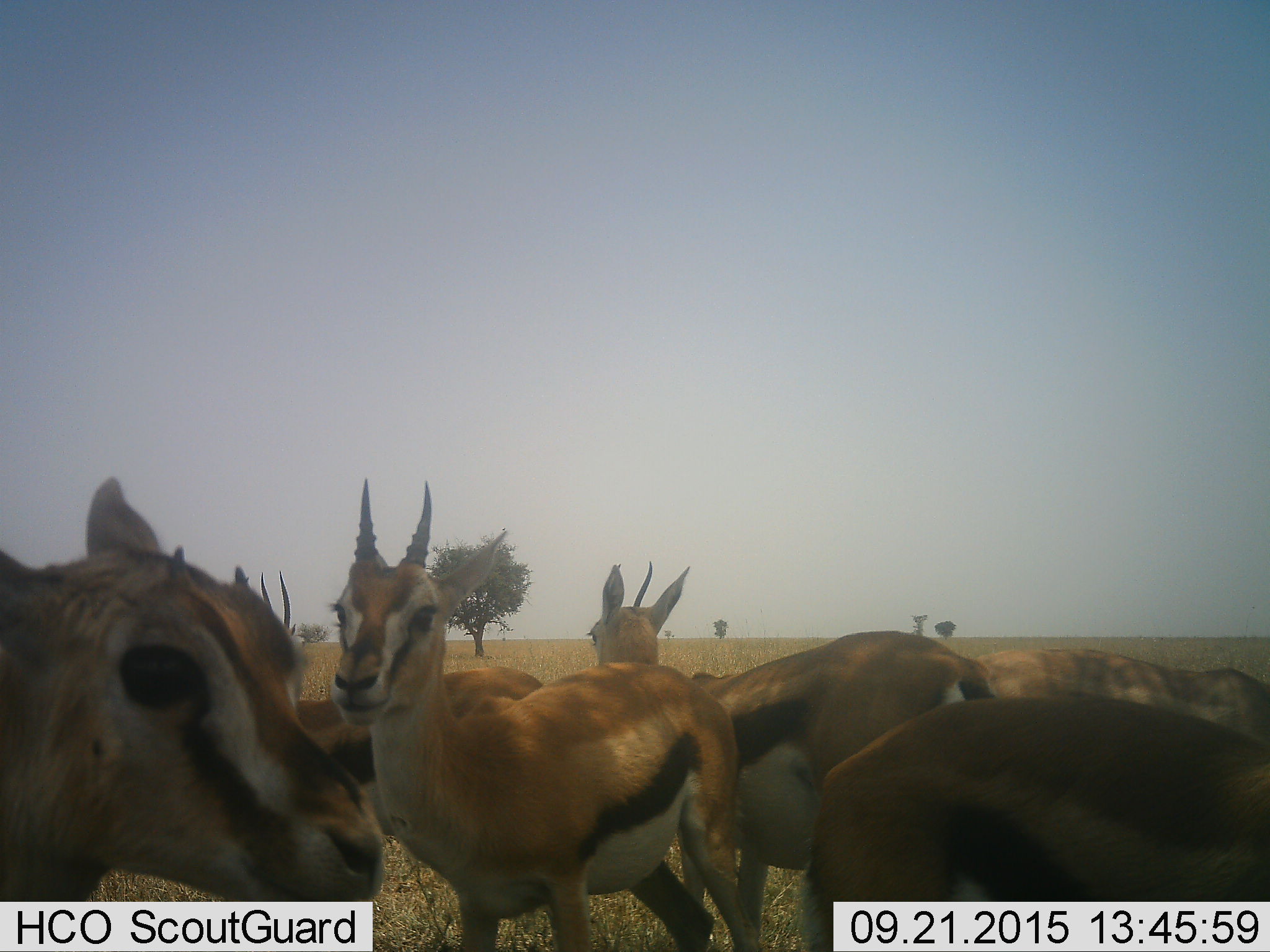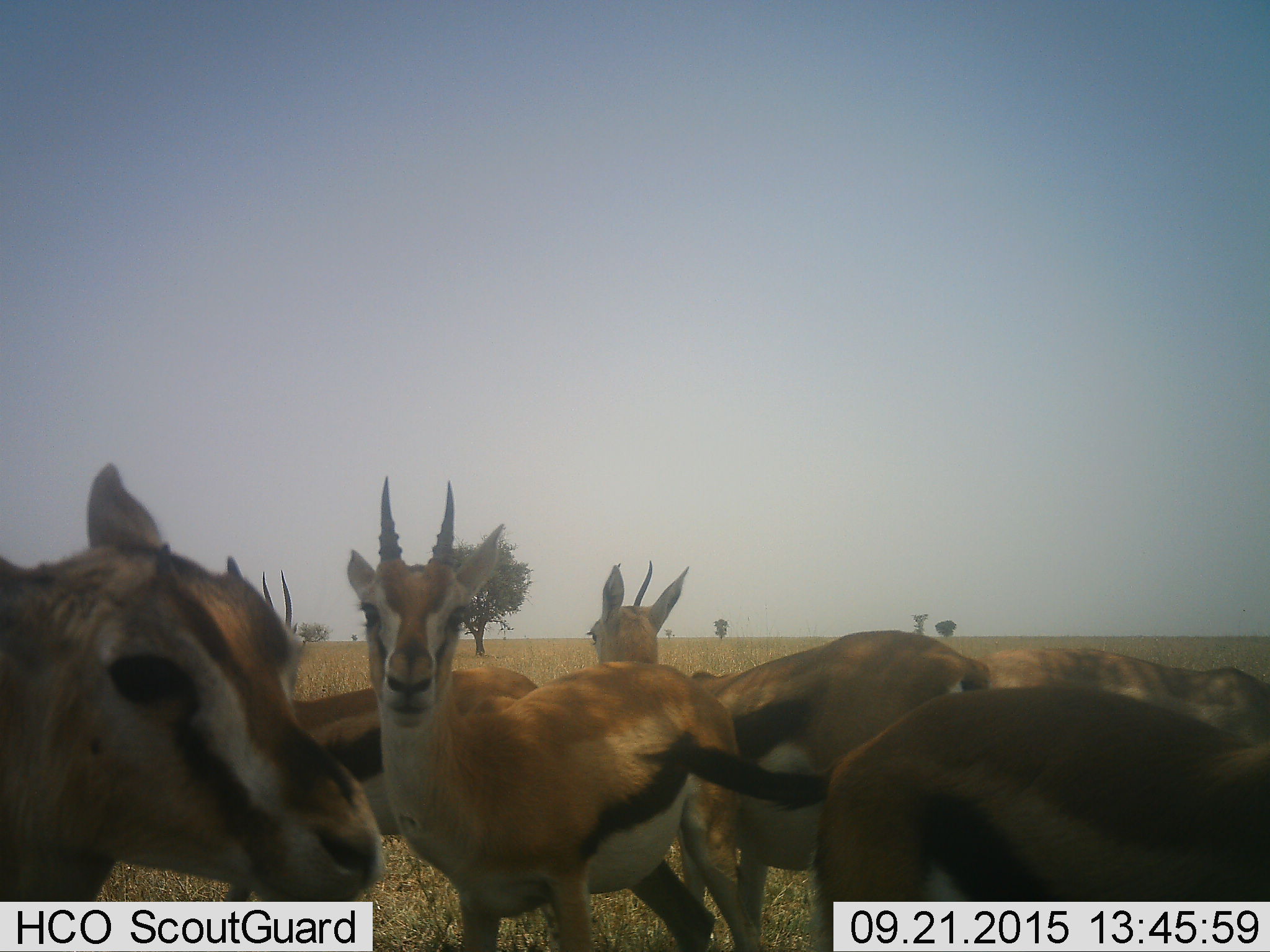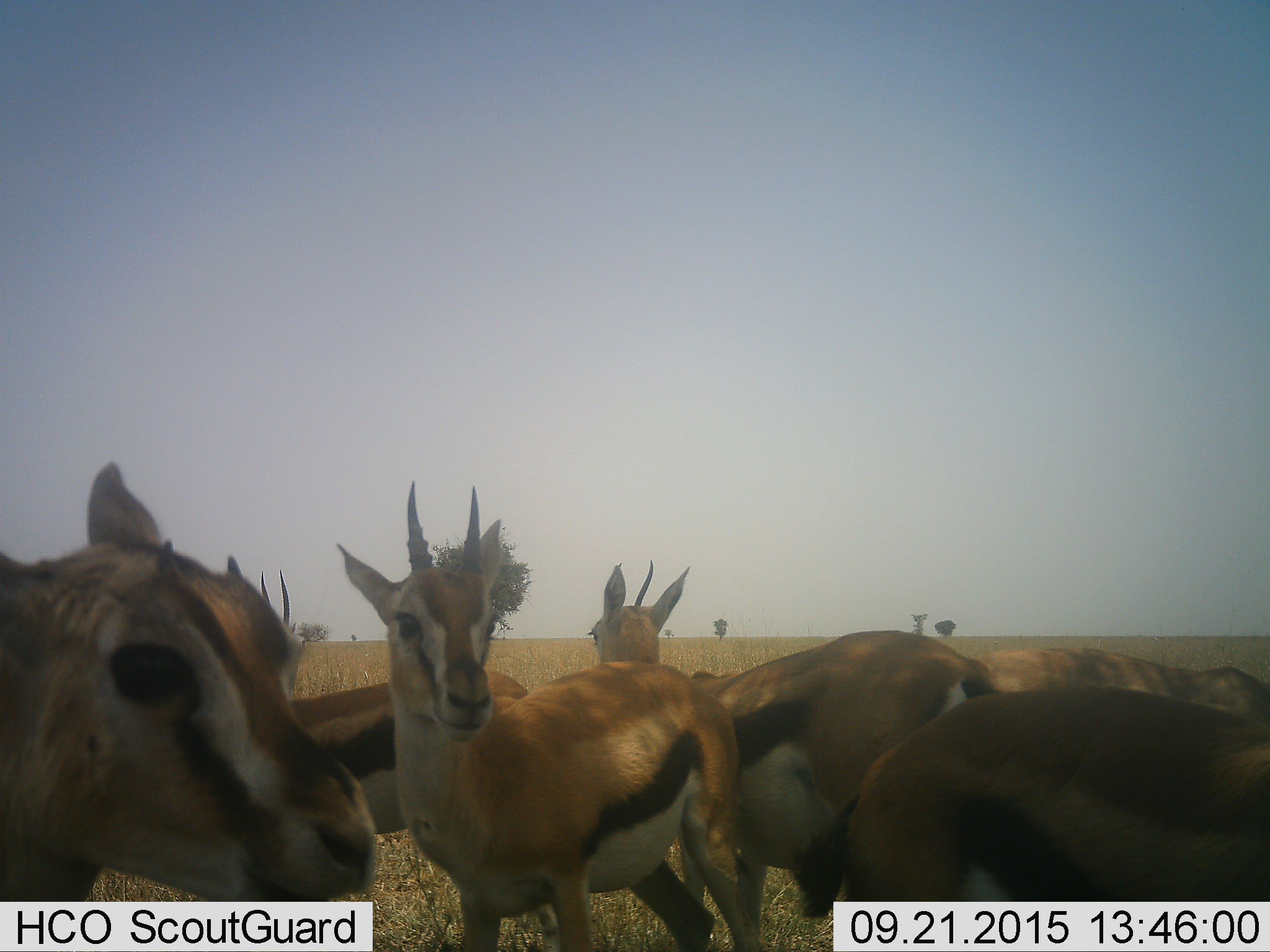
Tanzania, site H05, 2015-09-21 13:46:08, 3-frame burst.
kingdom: Animalia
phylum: Chordata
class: Mammalia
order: Artiodactyla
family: Bovidae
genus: Eudorcas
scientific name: Eudorcas thomsonii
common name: thomson's gazelle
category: gazellethomsons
Gazellethomsons (thomson's gazelle) (Eudorcas thomsonii), count 6. Behavior (volunteer vote fractions): standing 90%, resting 0%, moving 20%, interacting 10%. Young present (vote fraction): 10%. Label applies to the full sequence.